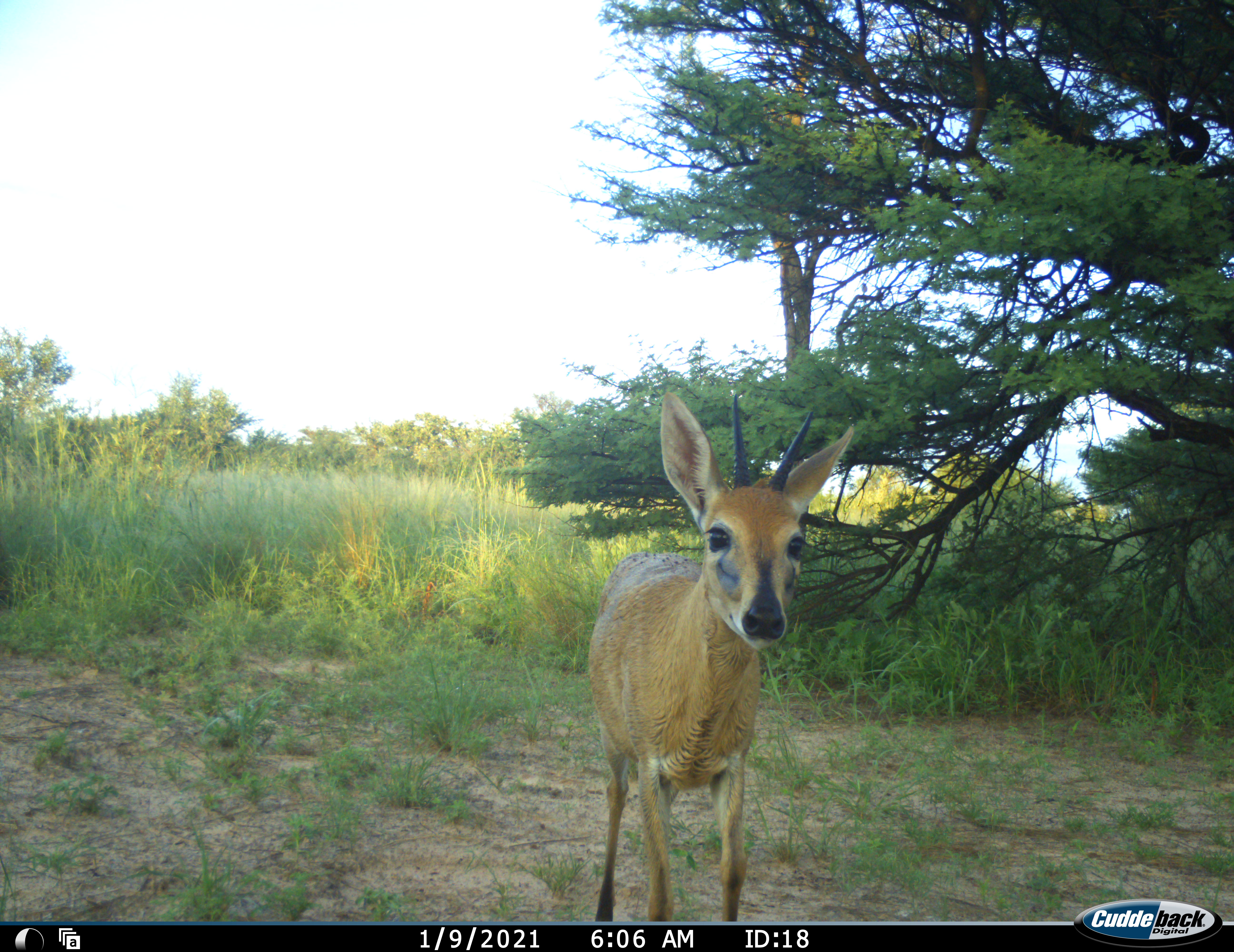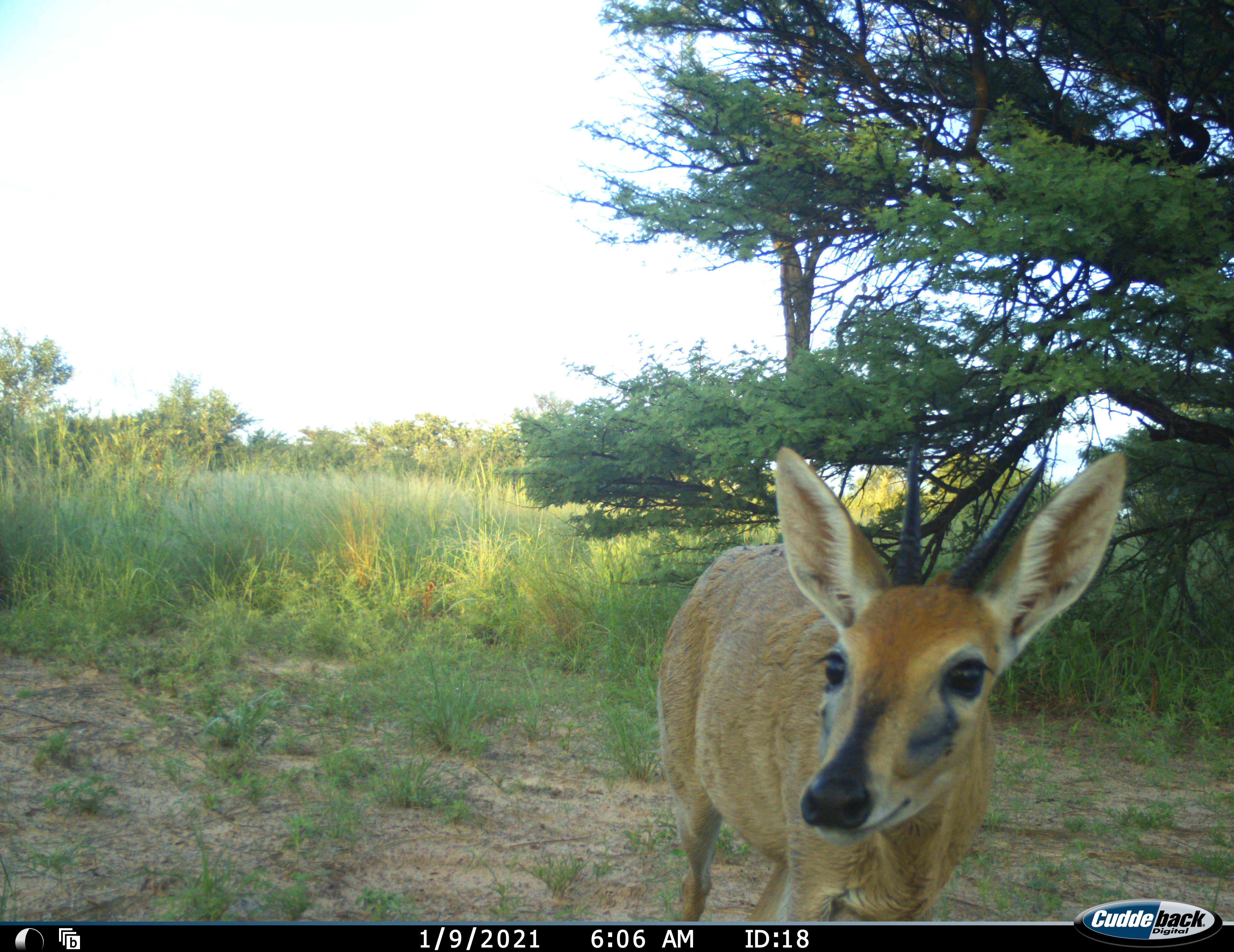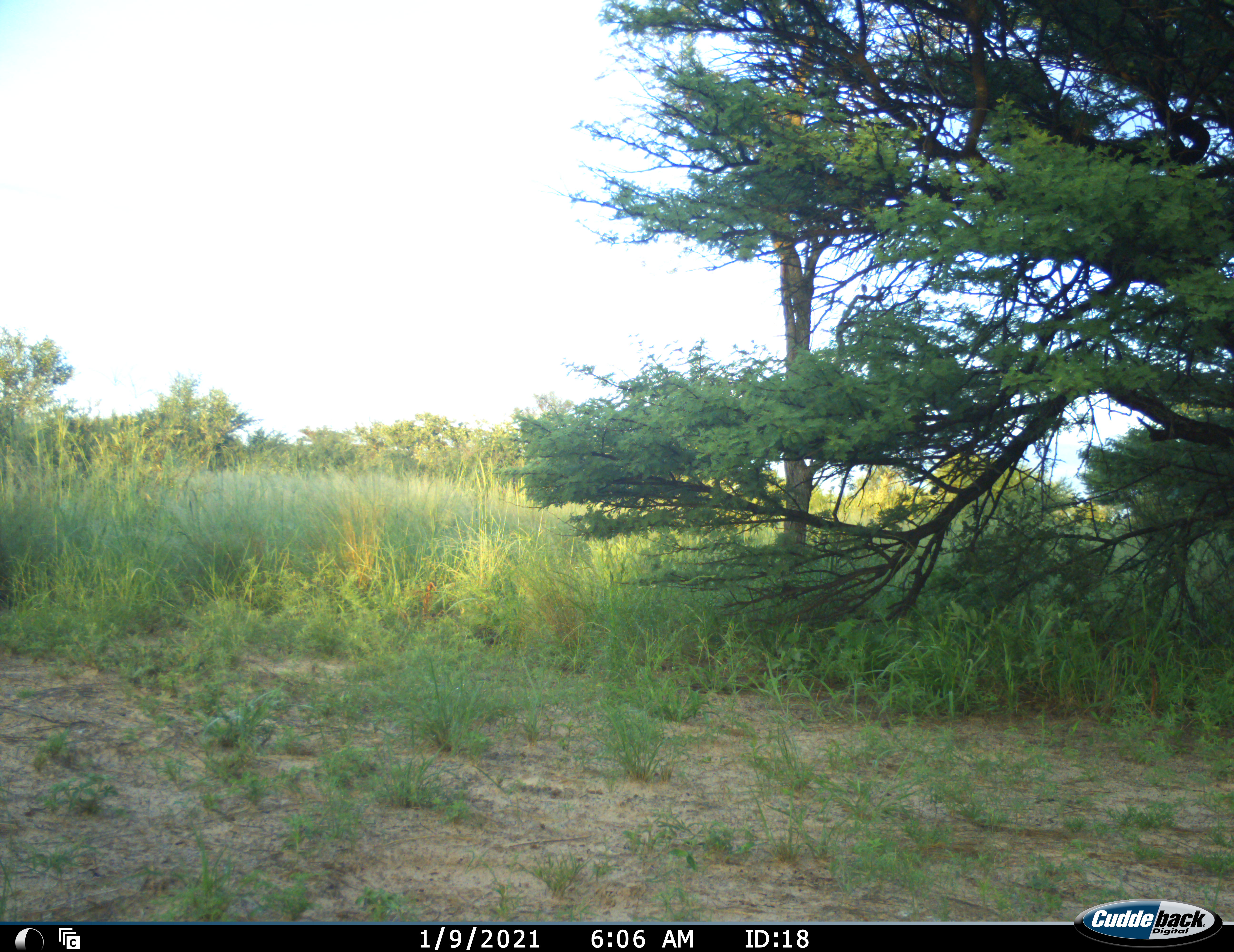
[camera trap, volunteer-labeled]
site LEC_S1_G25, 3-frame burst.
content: unidentified animal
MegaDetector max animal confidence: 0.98